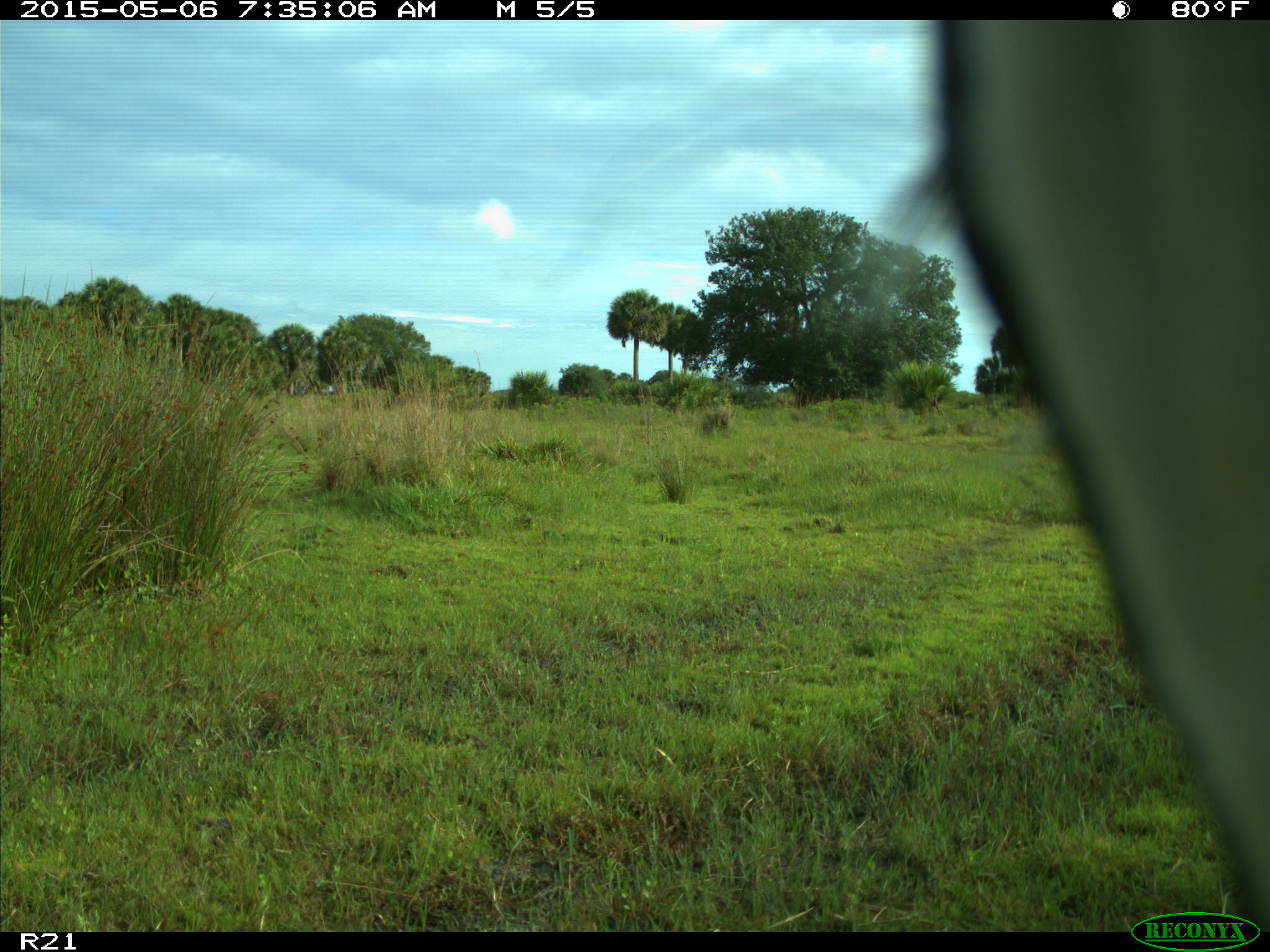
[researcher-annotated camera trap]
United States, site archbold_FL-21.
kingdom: Animalia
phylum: Chordata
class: Mammalia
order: Artiodactyla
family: Bovidae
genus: Bos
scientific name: Bos taurus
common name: domestic cow